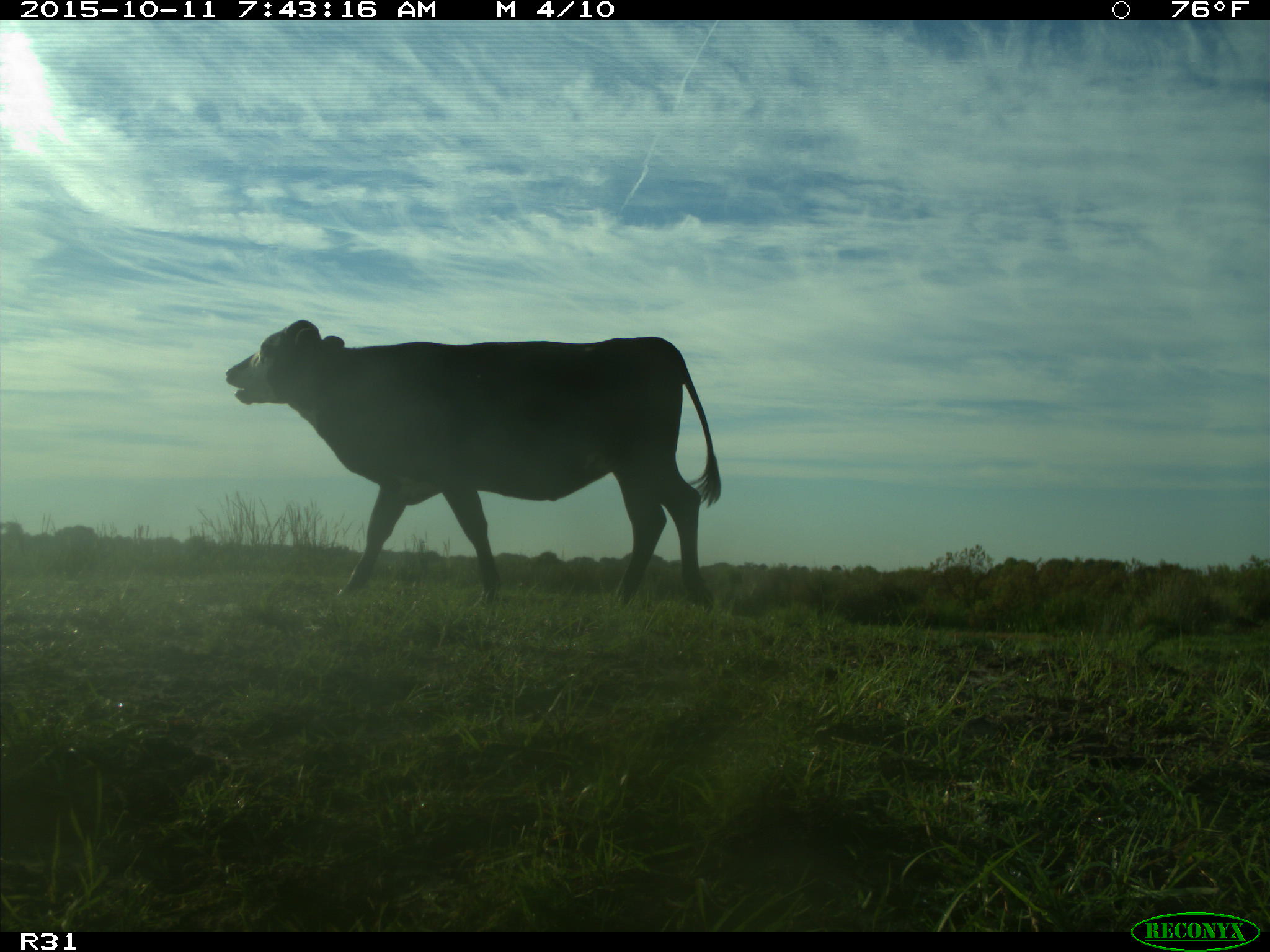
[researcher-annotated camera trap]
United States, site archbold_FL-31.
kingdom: Animalia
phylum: Chordata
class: Mammalia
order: Artiodactyla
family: Bovidae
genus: Bos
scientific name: Bos taurus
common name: domestic cow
Bos taurus (domestic cow).